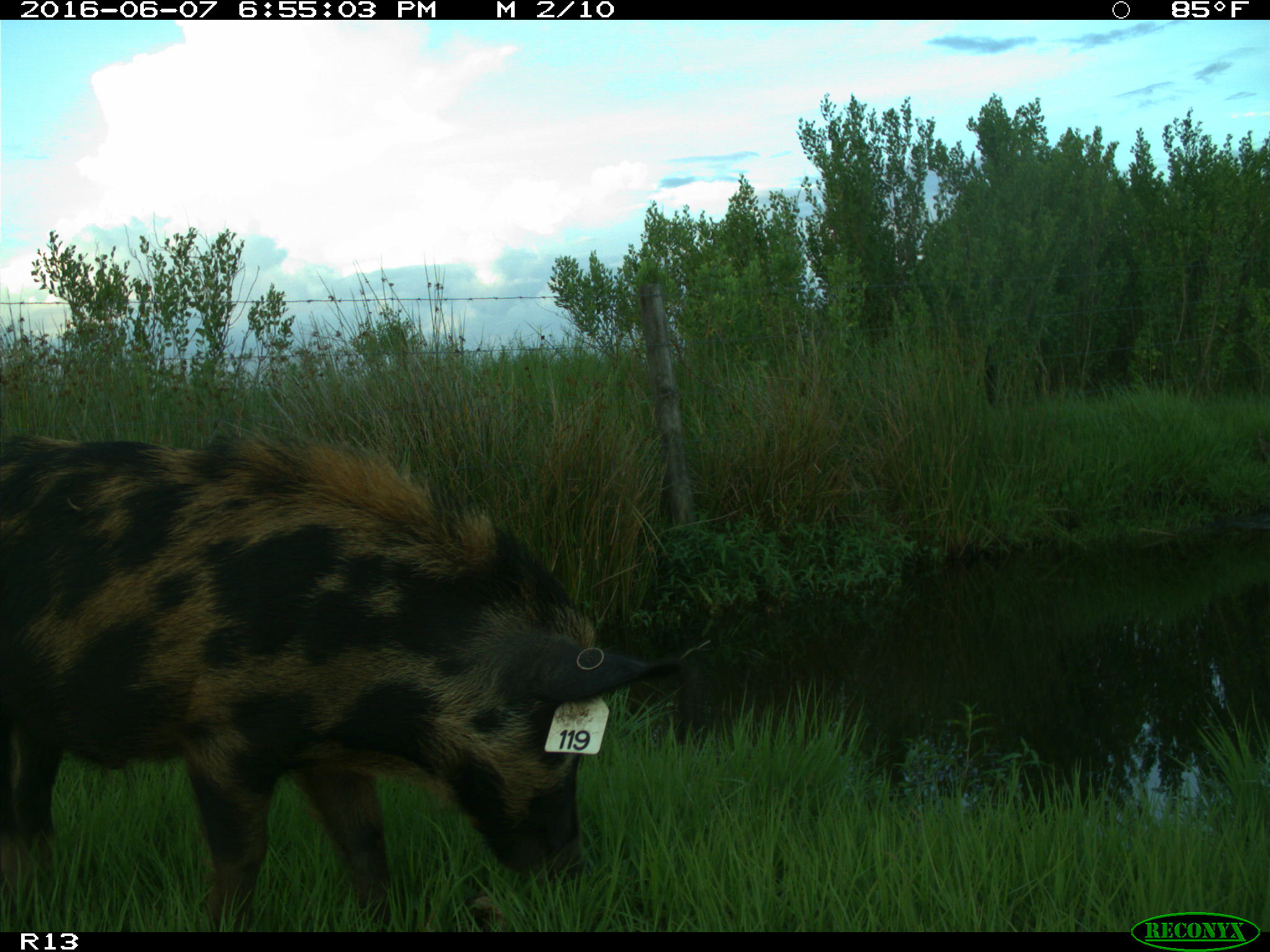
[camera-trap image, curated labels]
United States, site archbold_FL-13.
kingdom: Animalia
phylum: Chordata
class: Mammalia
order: Artiodactyla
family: Suidae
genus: Sus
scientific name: Sus scrofa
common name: wild boar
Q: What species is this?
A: Sus scrofa (wild boar).